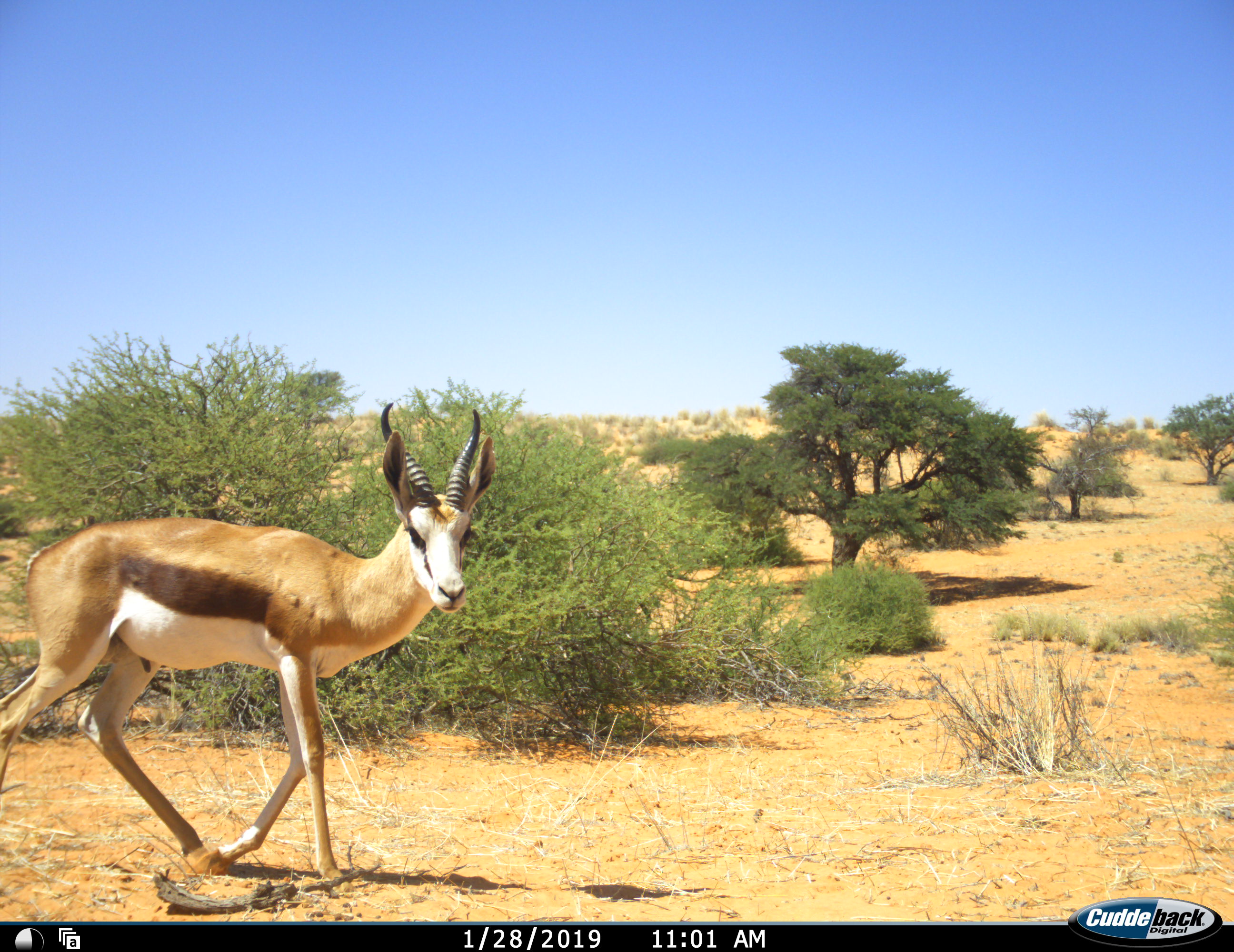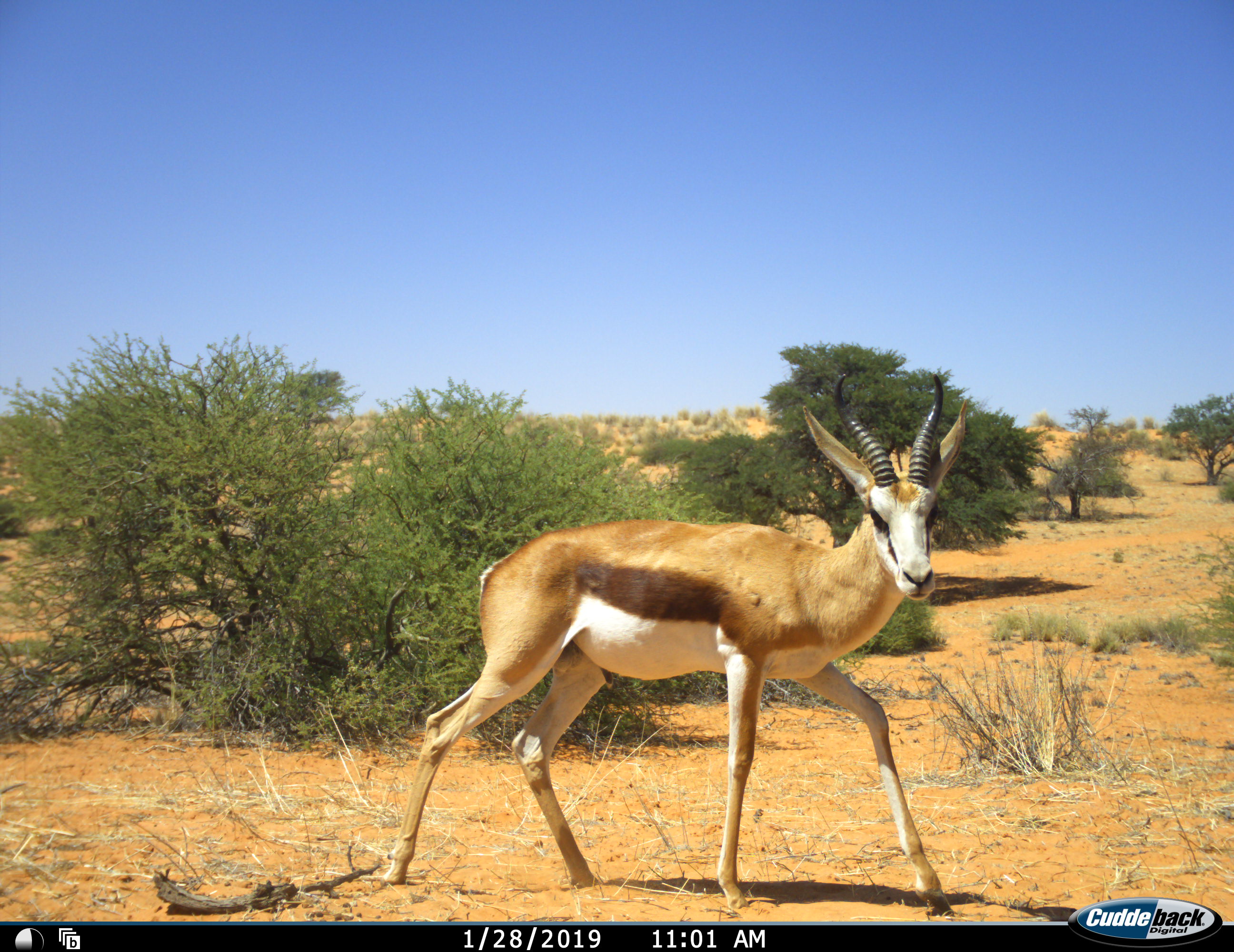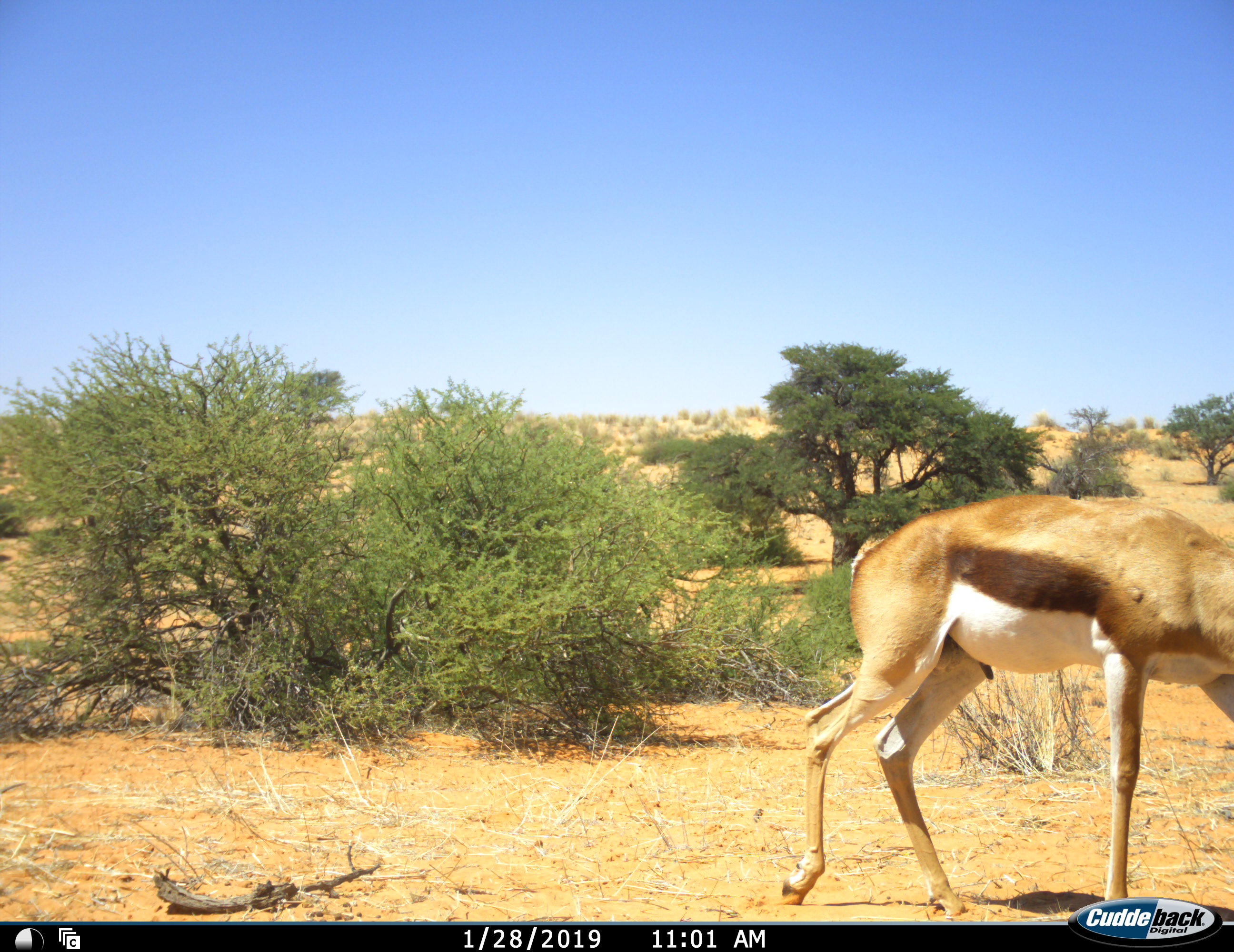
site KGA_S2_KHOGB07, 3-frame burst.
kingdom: Animalia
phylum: Chordata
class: Mammalia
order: Artiodactyla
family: Bovidae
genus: Antidorcas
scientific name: Antidorcas marsupialis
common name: springbok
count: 1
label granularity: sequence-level